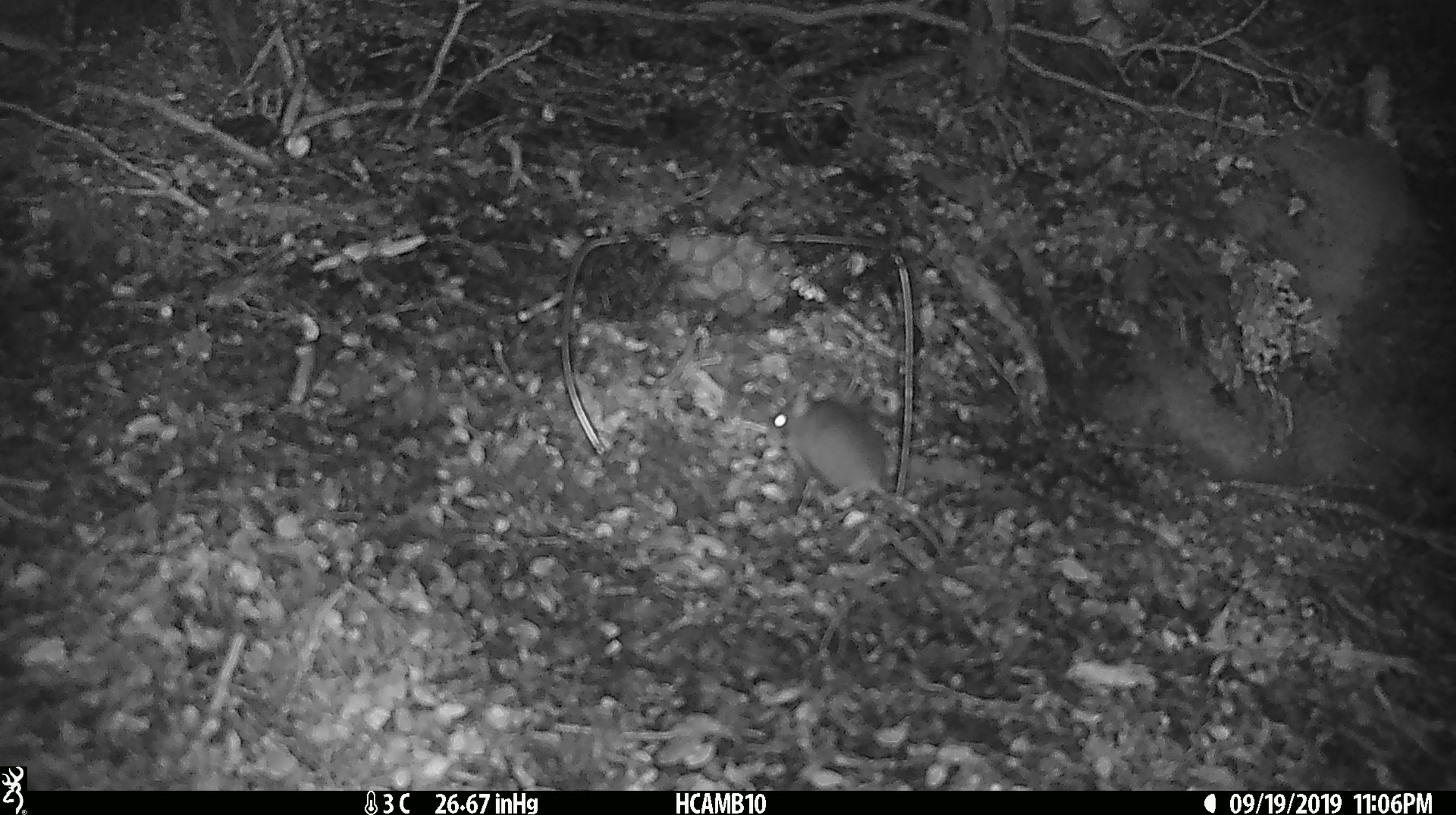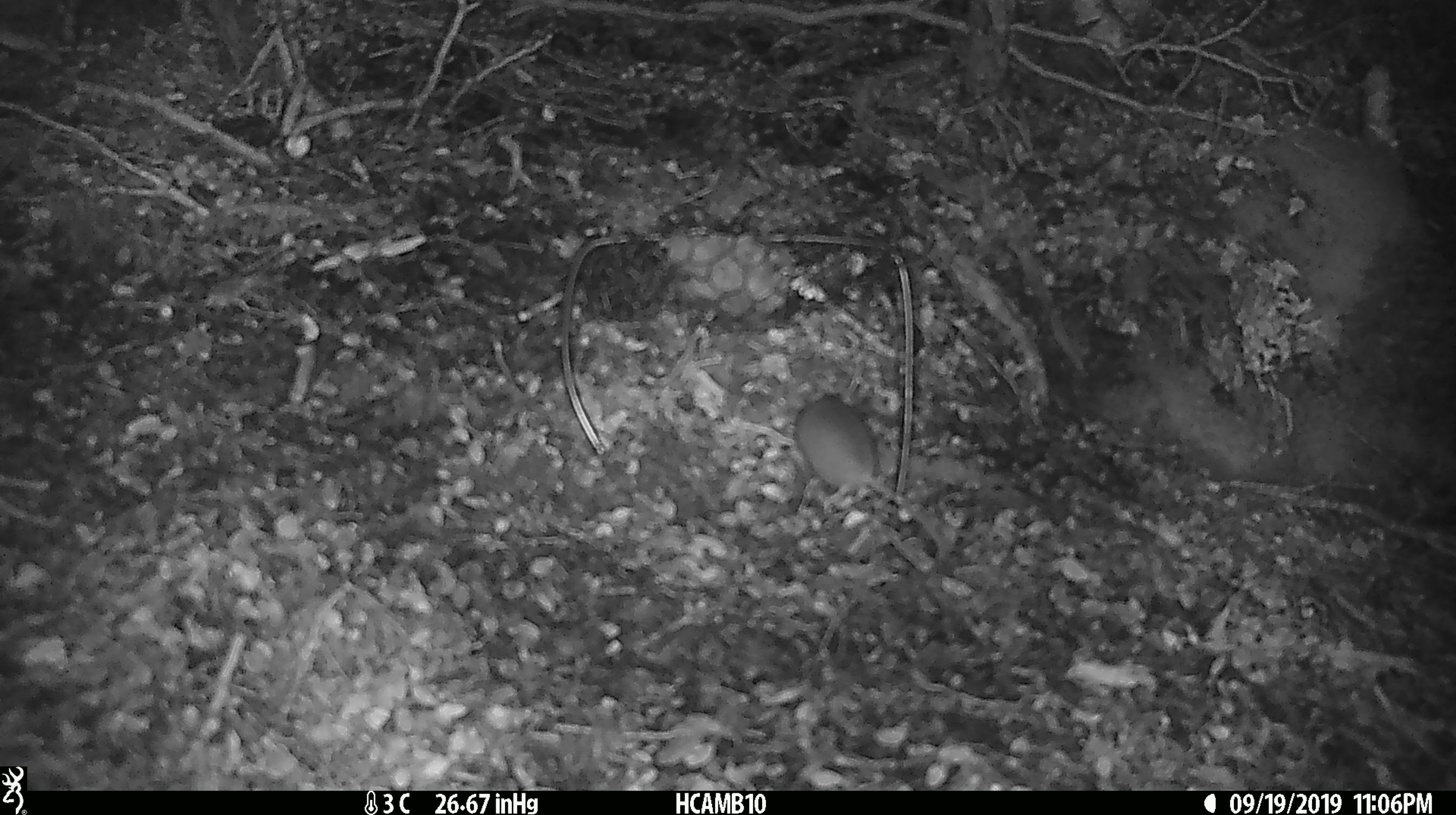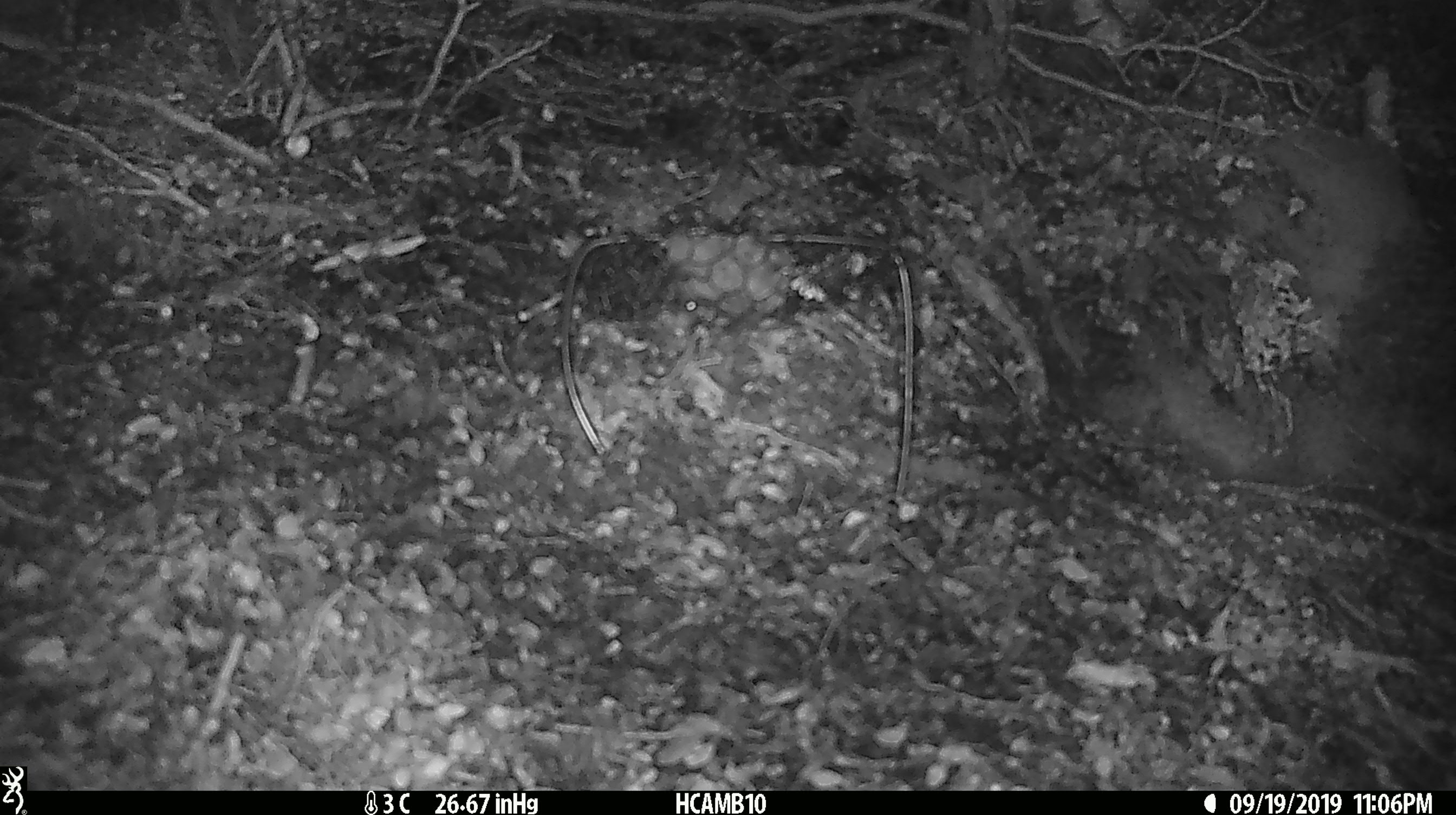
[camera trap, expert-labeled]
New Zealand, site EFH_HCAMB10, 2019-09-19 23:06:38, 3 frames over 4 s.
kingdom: Animalia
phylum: Chordata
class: Mammalia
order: Rodentia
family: Muridae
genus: Mus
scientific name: Mus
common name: mouse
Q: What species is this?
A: Mouse (Mus).